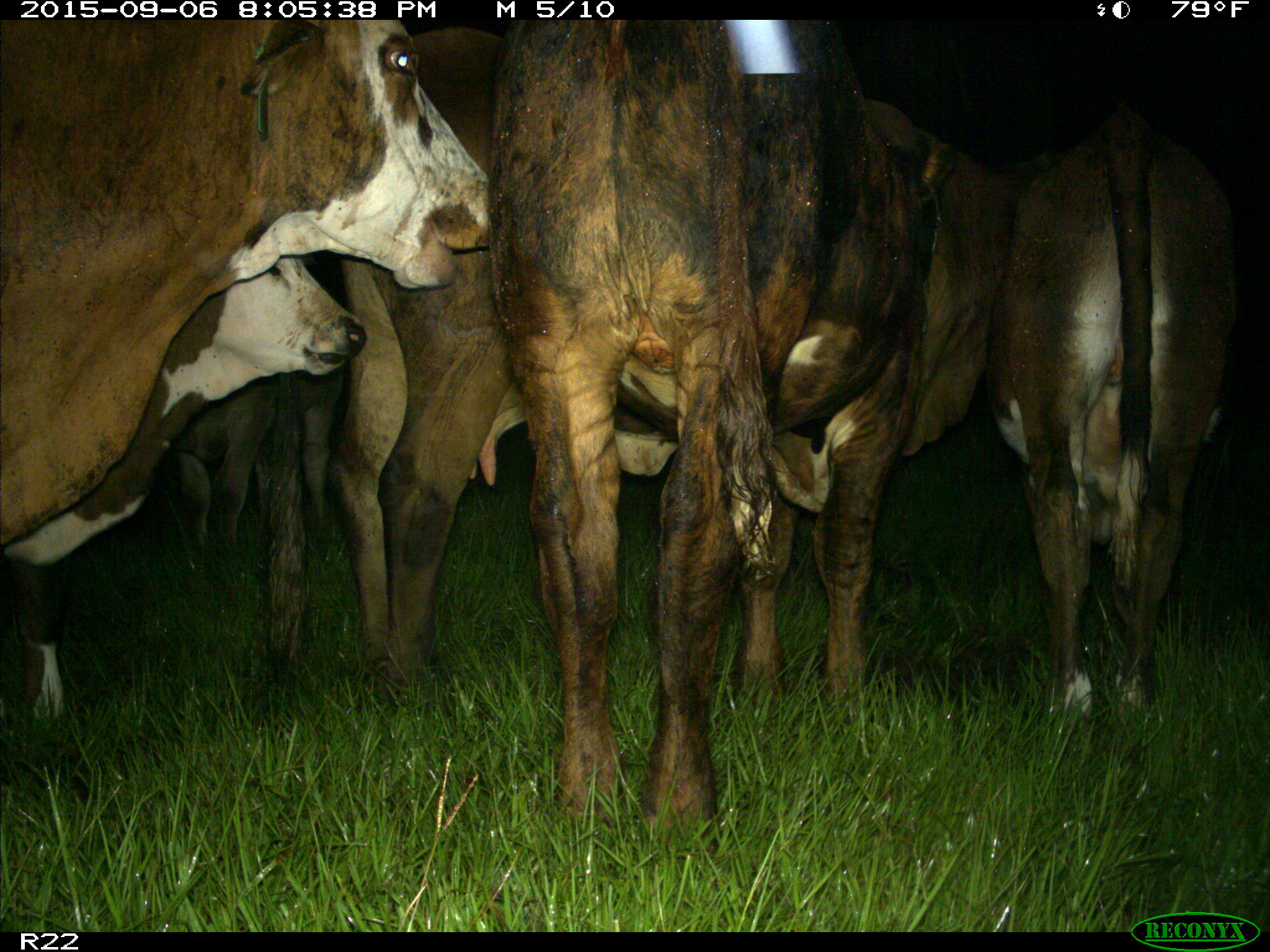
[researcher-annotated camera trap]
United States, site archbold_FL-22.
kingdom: Animalia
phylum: Chordata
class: Mammalia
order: Artiodactyla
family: Bovidae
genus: Bos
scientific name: Bos taurus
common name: domestic cow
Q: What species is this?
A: Bos taurus (domestic cow).